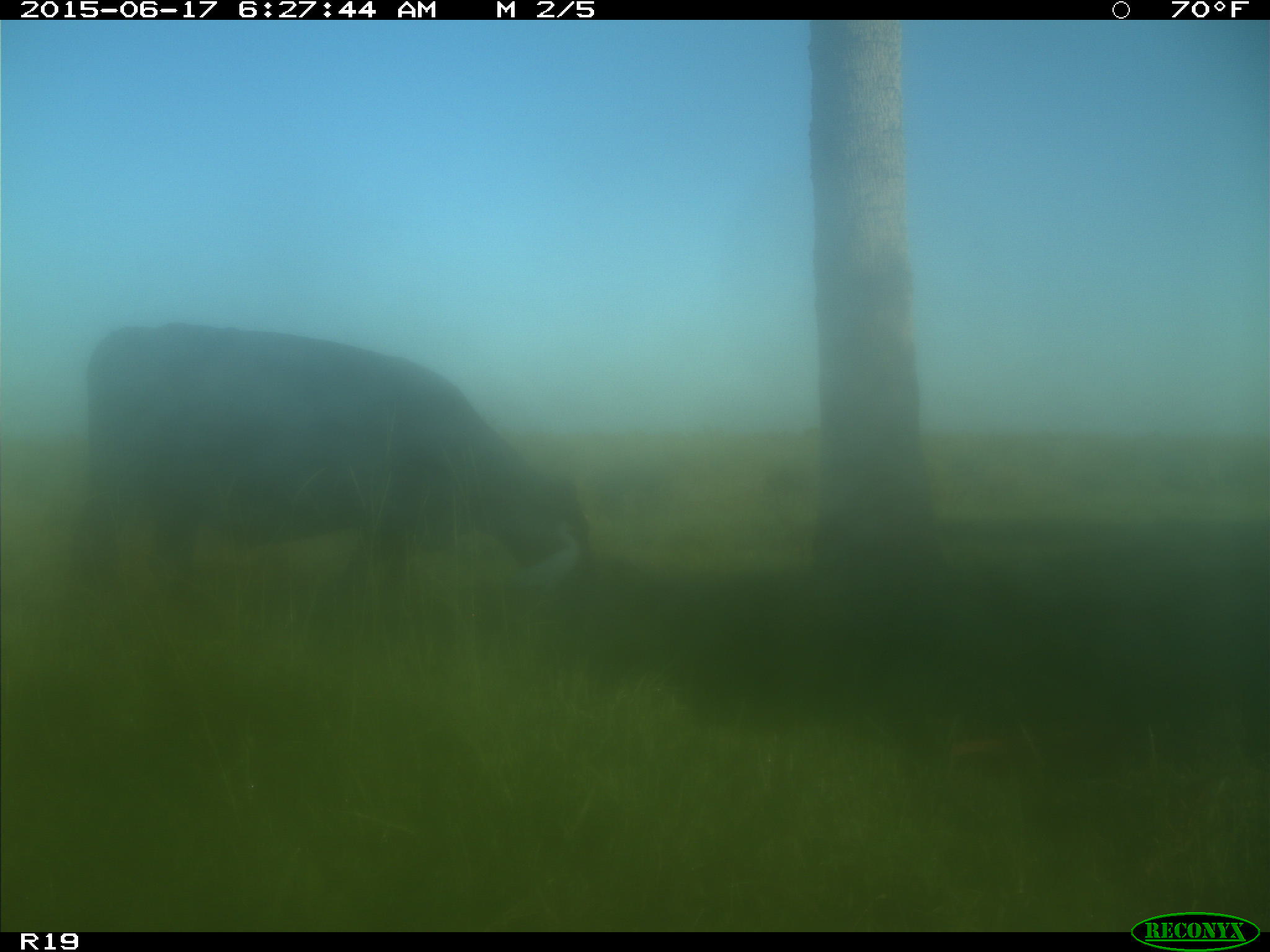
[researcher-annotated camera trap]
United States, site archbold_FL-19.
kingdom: Animalia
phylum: Chordata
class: Mammalia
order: Artiodactyla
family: Bovidae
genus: Bos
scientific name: Bos taurus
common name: domestic cow